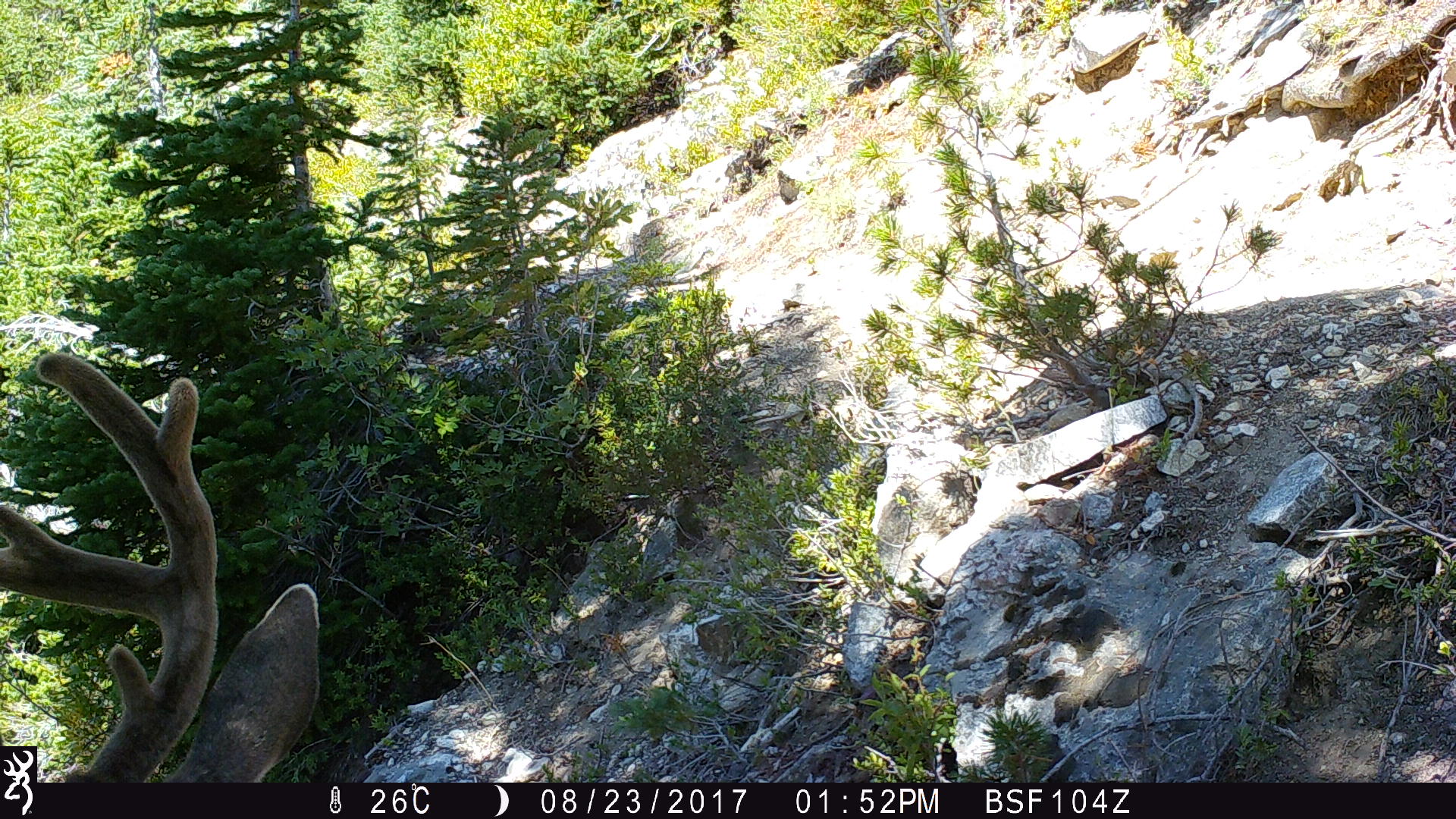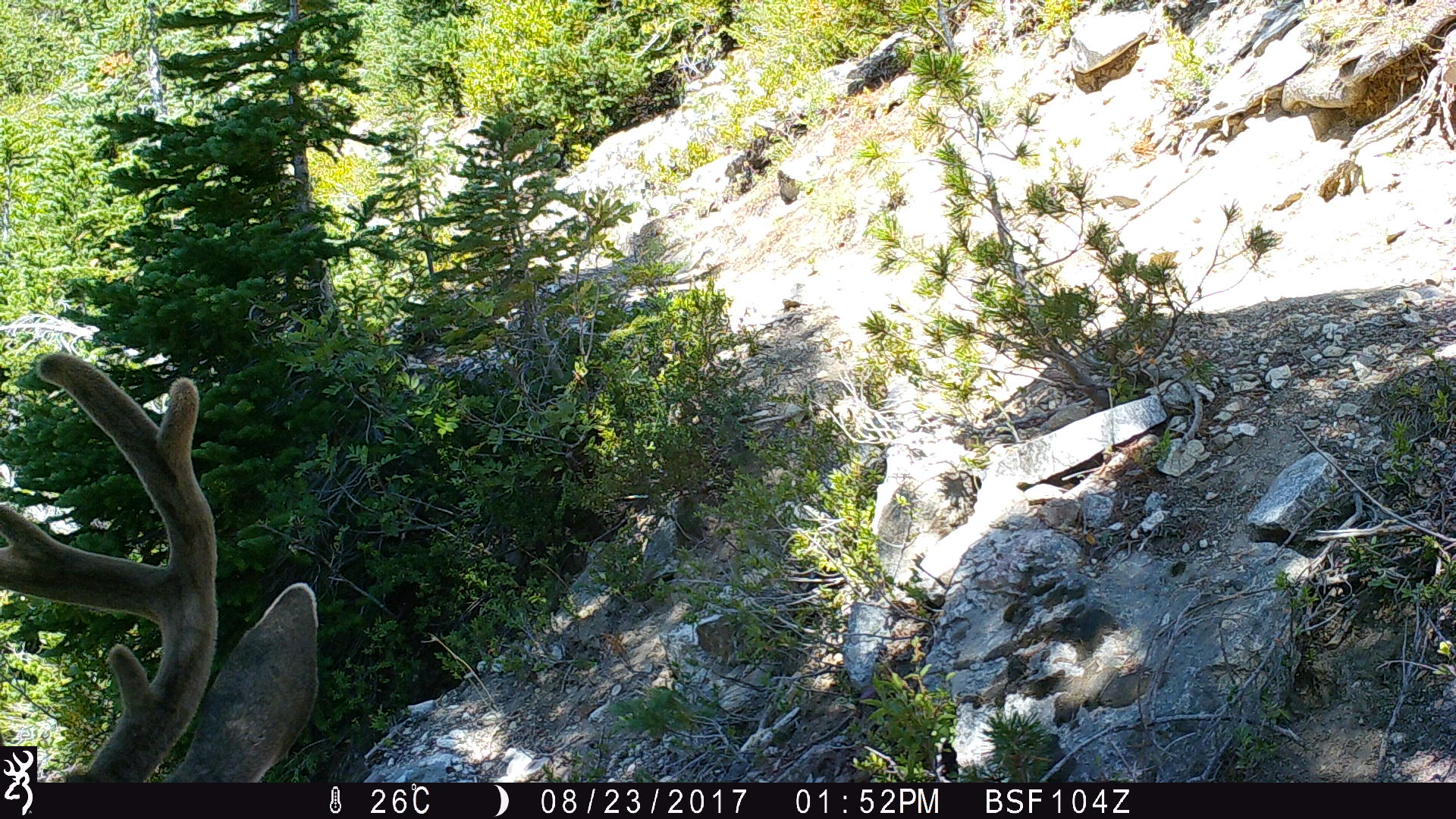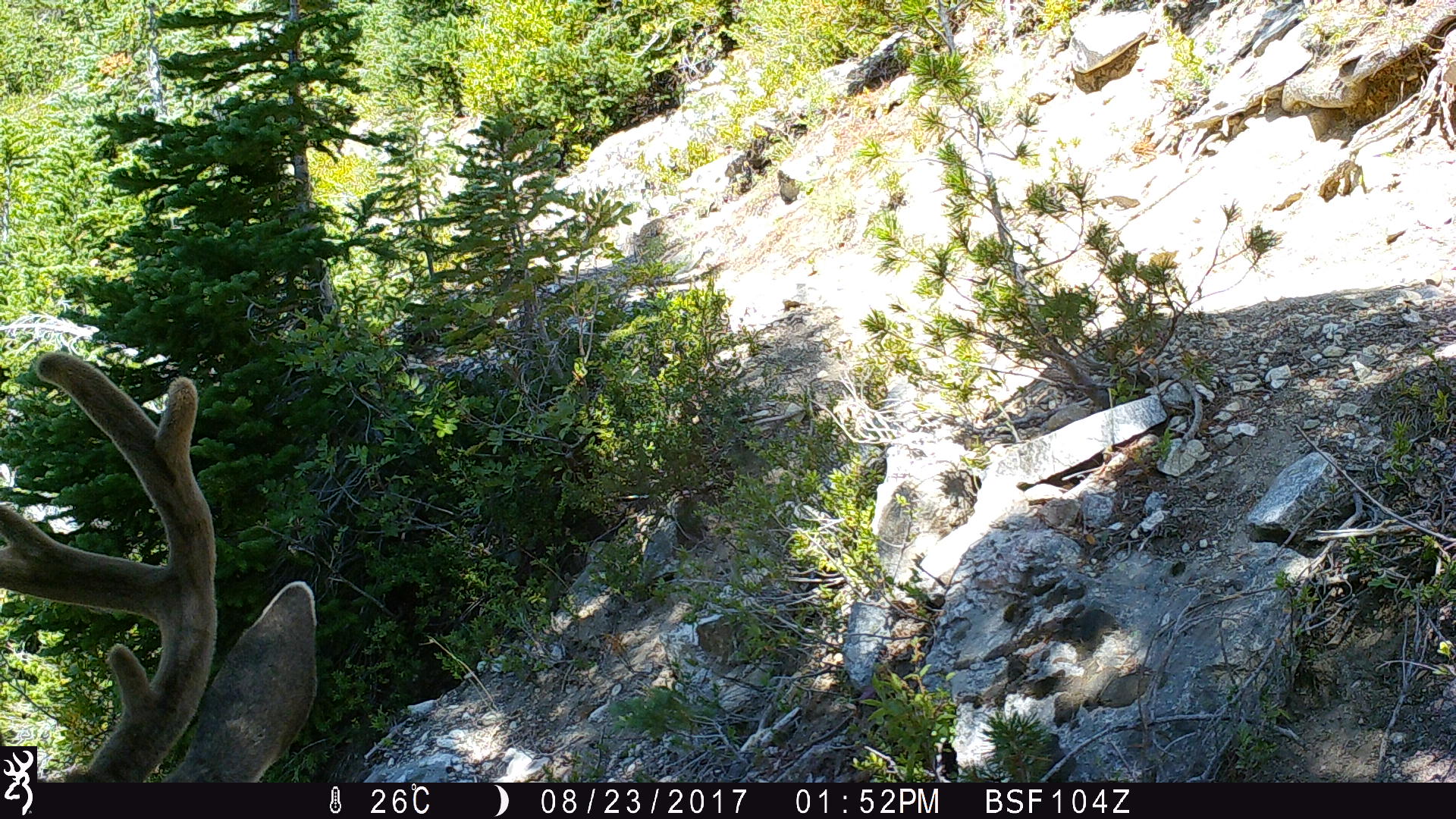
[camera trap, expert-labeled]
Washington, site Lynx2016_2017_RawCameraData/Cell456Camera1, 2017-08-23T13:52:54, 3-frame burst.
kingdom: Animalia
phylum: Chordata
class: Mammalia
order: Artiodactyla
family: Cervidae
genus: Odocoileus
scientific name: Odocoileus hemionus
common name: mule deer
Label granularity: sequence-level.